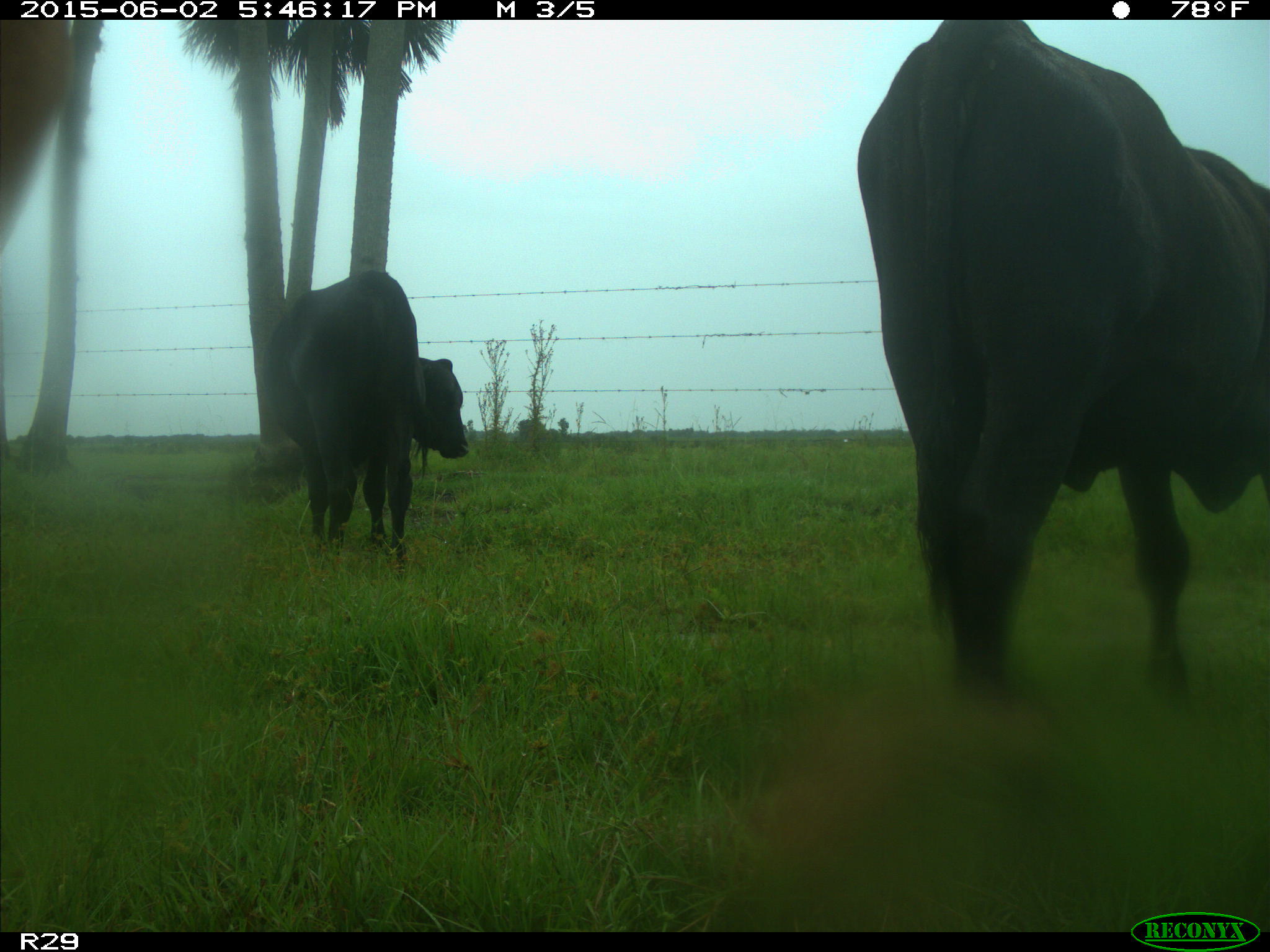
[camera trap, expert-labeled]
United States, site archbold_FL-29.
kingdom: Animalia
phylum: Chordata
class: Mammalia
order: Artiodactyla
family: Bovidae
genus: Bos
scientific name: Bos taurus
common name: domestic cow